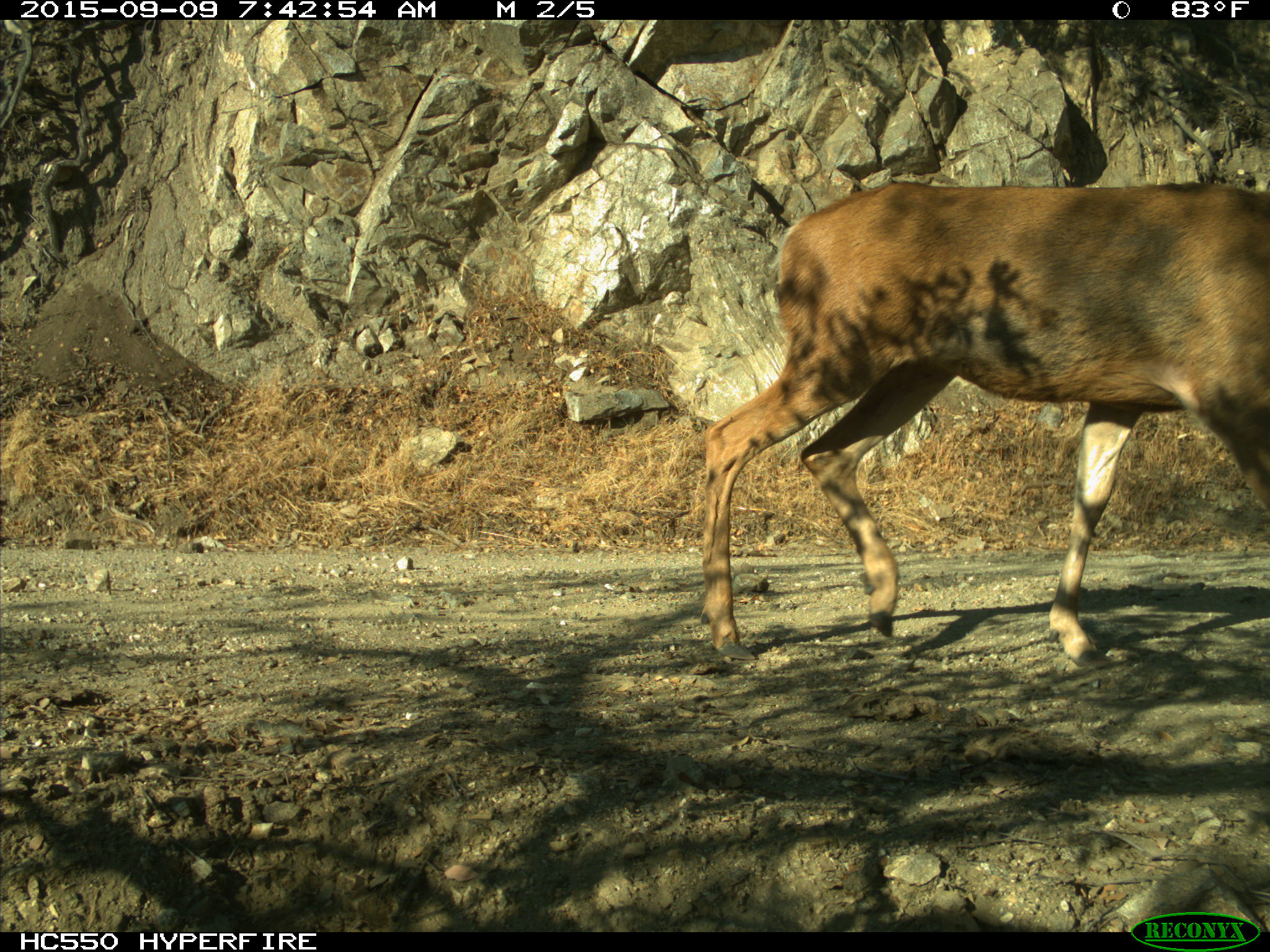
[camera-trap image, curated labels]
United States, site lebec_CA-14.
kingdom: Animalia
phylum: Chordata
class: Mammalia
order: Artiodactyla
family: Cervidae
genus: Odocoileus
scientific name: Odocoileus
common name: deer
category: unidentified deer